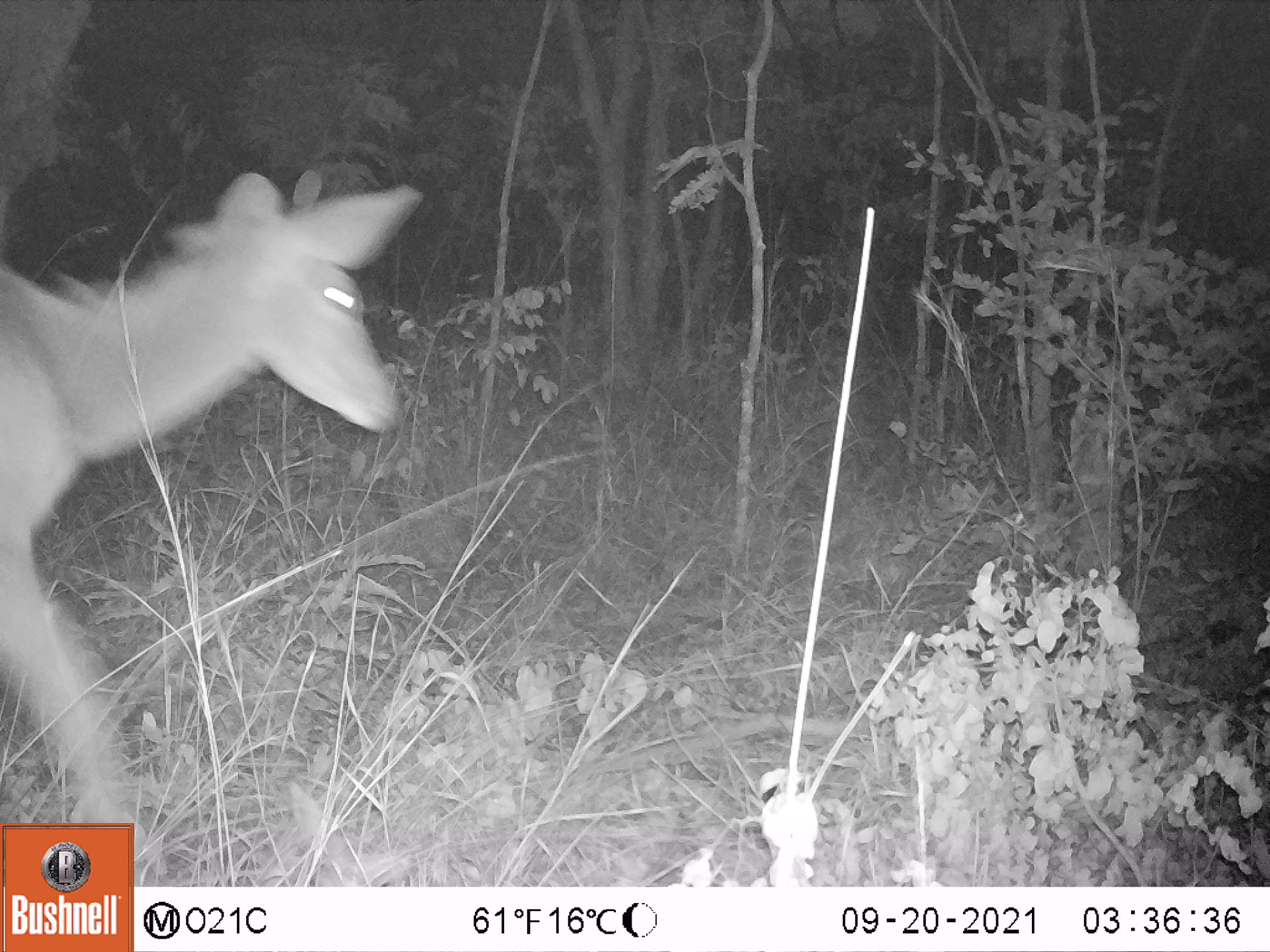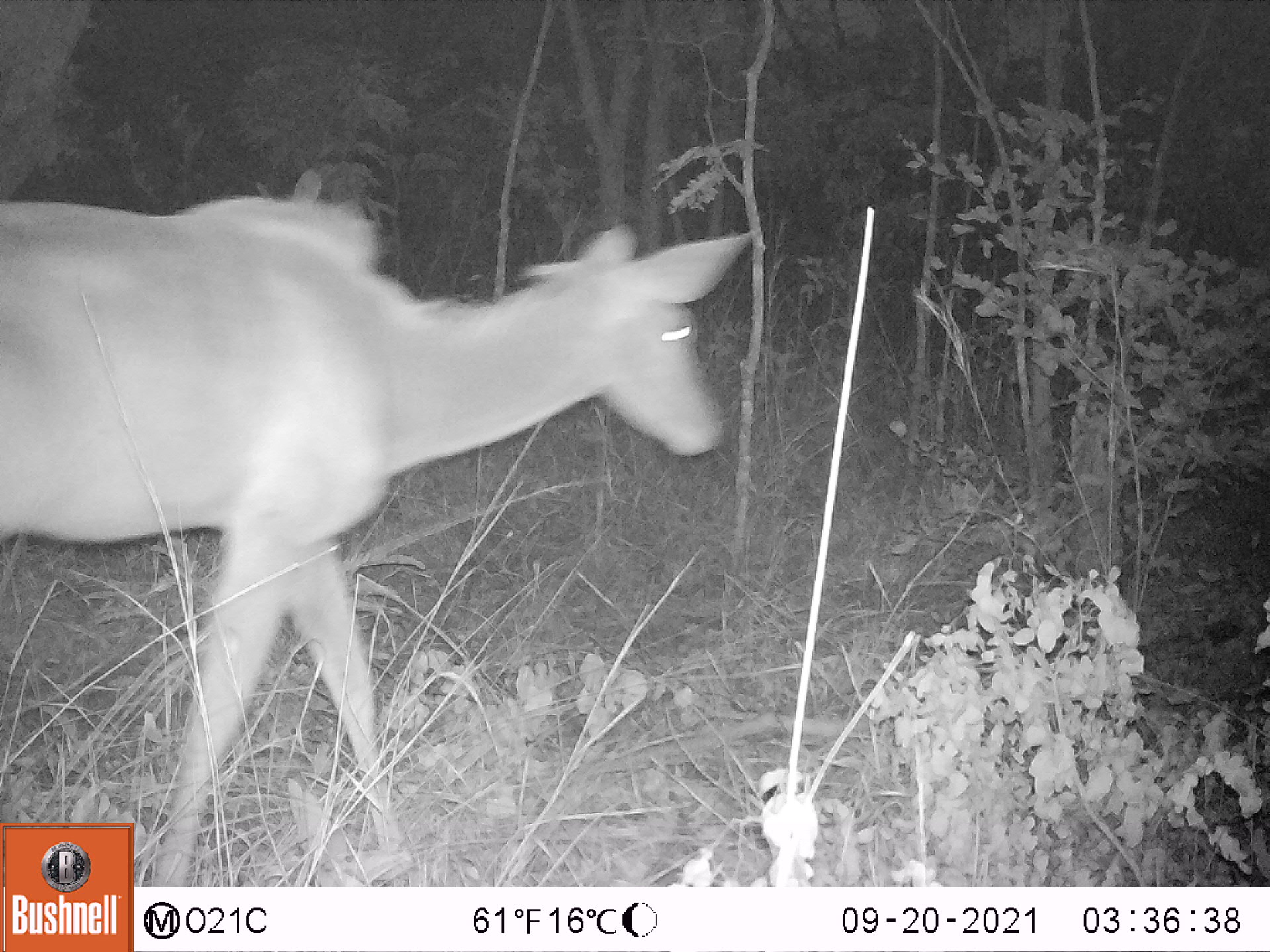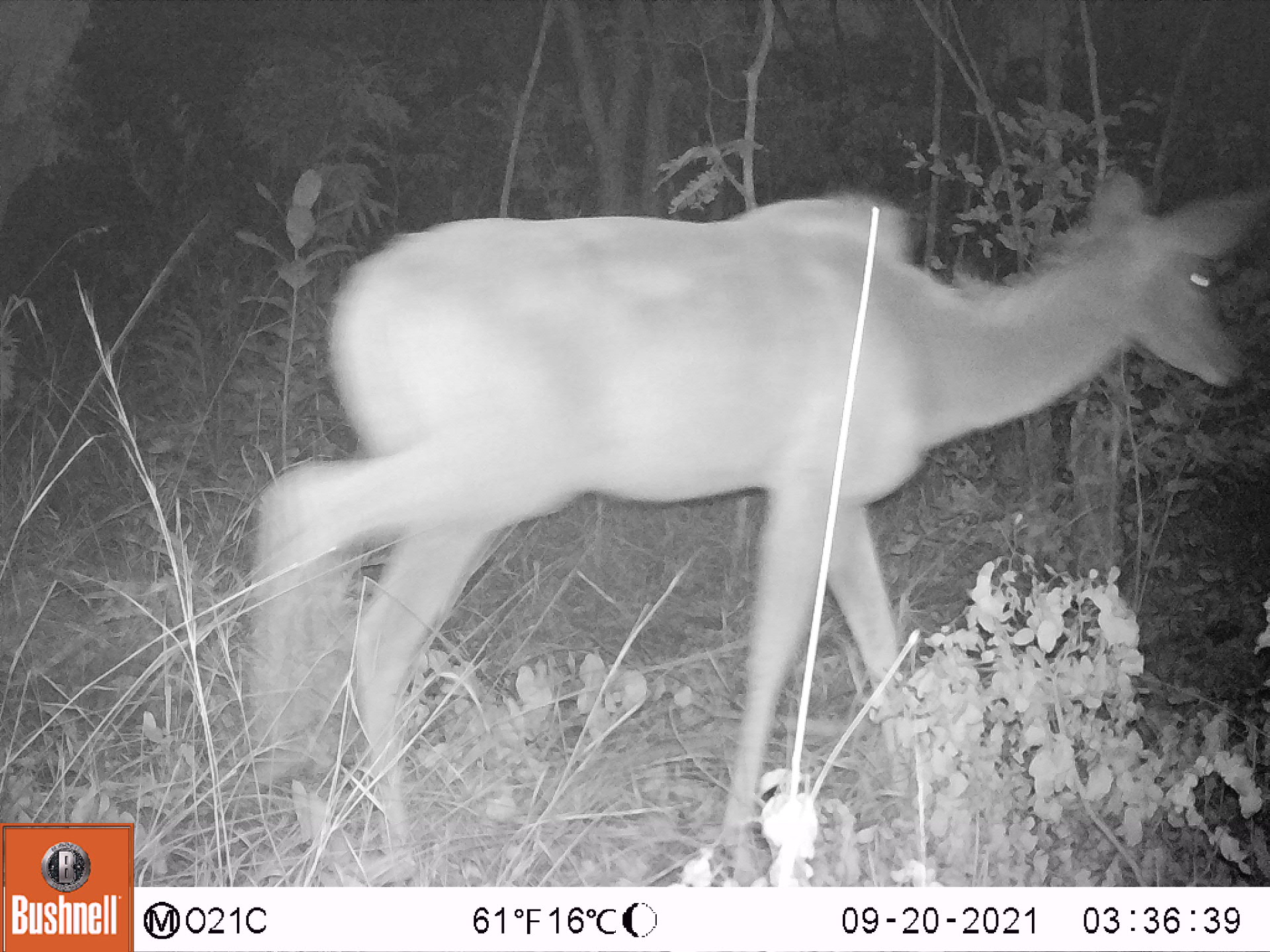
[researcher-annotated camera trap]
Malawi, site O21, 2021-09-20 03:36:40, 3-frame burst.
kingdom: Animalia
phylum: Chordata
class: Mammalia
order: Artiodactyla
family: Bovidae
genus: Tragelaphus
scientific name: Tragelaphus strepsiceros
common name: greater kudu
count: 1